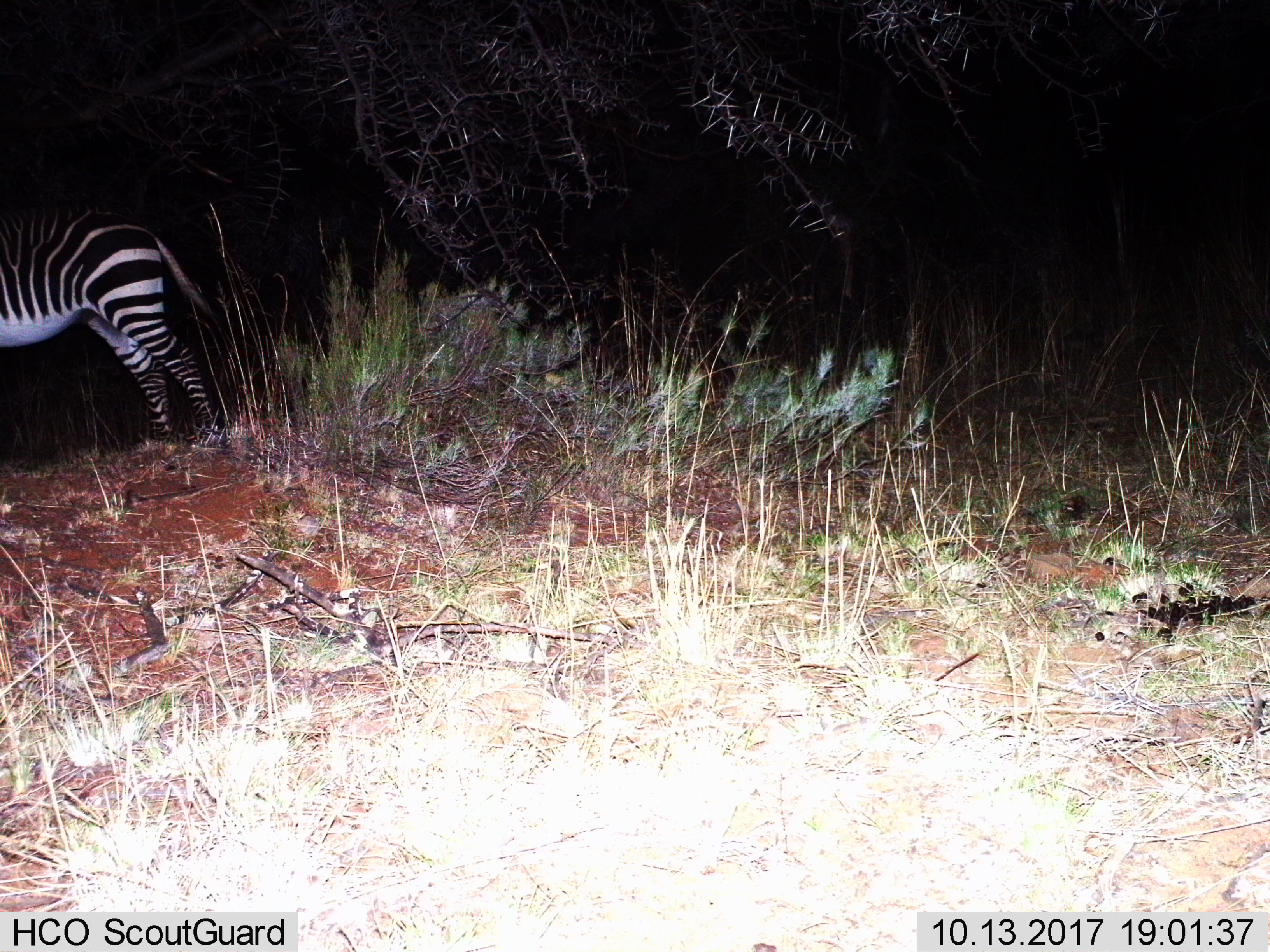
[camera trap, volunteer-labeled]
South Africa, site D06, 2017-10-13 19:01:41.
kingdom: Animalia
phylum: Chordata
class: Mammalia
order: Perissodactyla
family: Equidae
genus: Equus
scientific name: Equus zebra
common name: mountain zebra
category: zebramountain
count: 1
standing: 100%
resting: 0%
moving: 0%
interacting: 0%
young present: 0%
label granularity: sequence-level